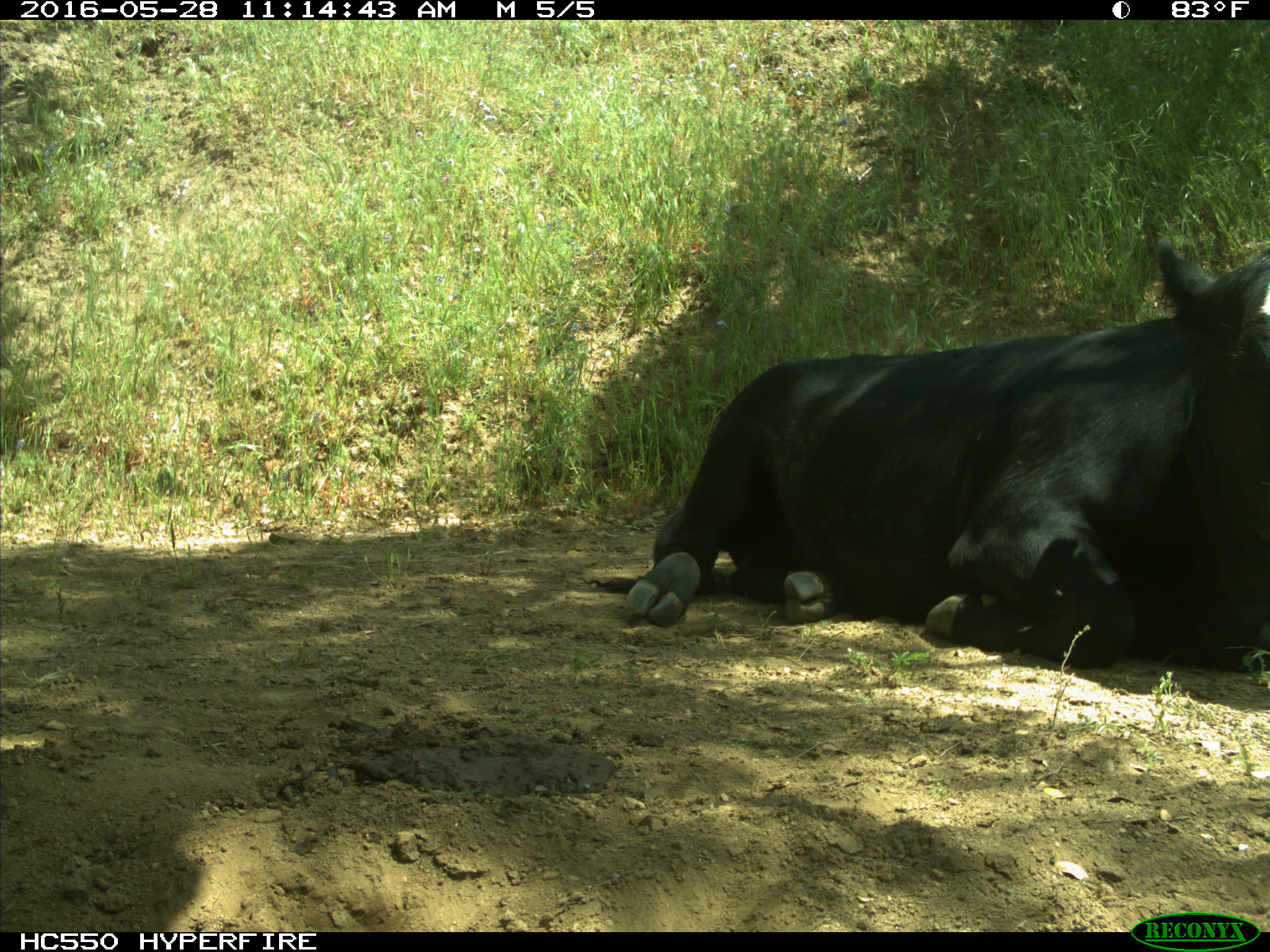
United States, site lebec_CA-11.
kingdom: Animalia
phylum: Chordata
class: Mammalia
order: Artiodactyla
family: Bovidae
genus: Bos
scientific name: Bos taurus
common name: domestic cow